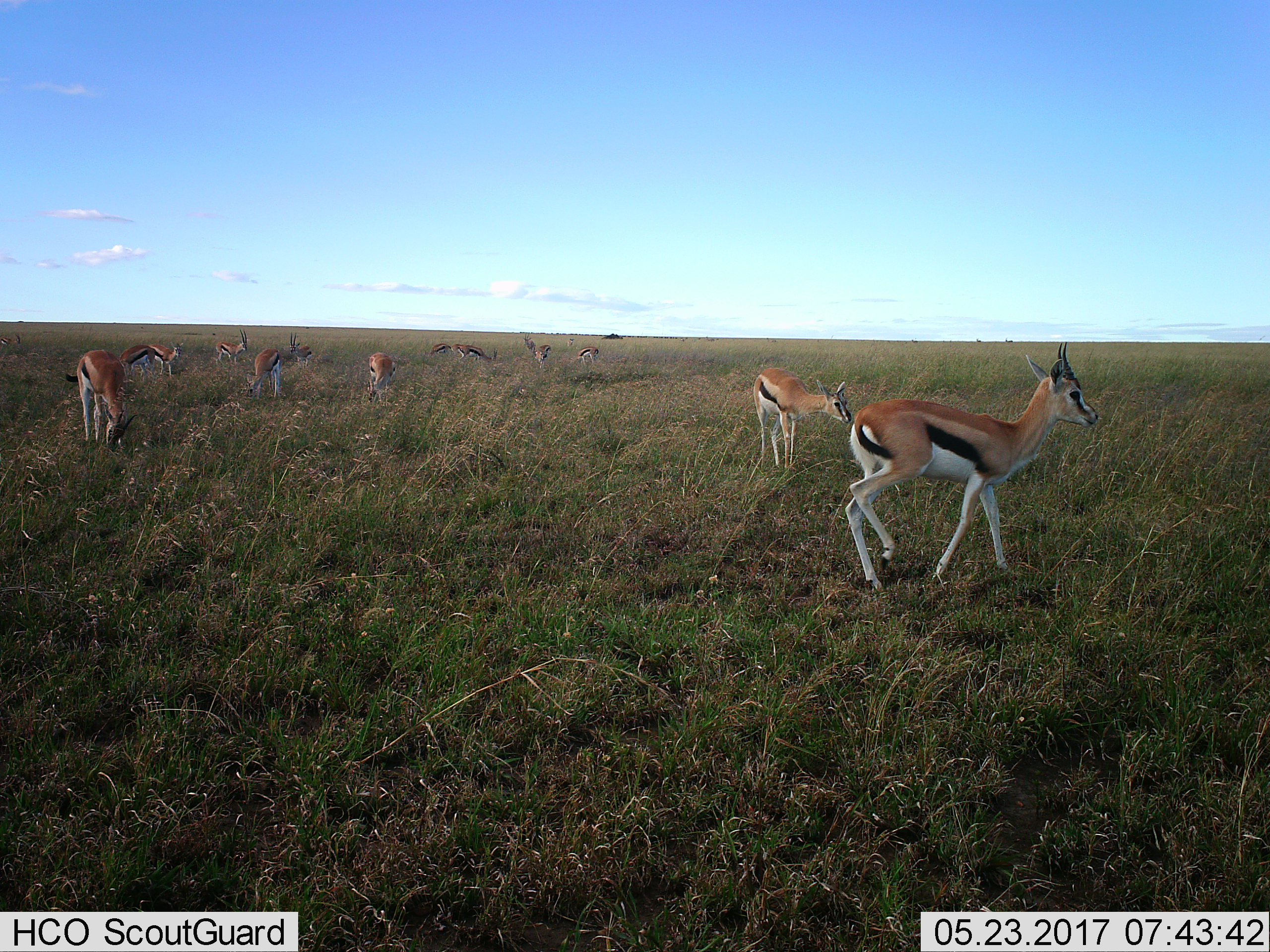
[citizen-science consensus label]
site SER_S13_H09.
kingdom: Animalia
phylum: Chordata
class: Mammalia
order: Artiodactyla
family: Bovidae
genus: Eudorcas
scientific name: Eudorcas thomsonii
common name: thomson's gazelle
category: gazellethomsons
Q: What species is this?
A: Gazellethomsons (thomson's gazelle) (Eudorcas thomsonii).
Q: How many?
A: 11-50.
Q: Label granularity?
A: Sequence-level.